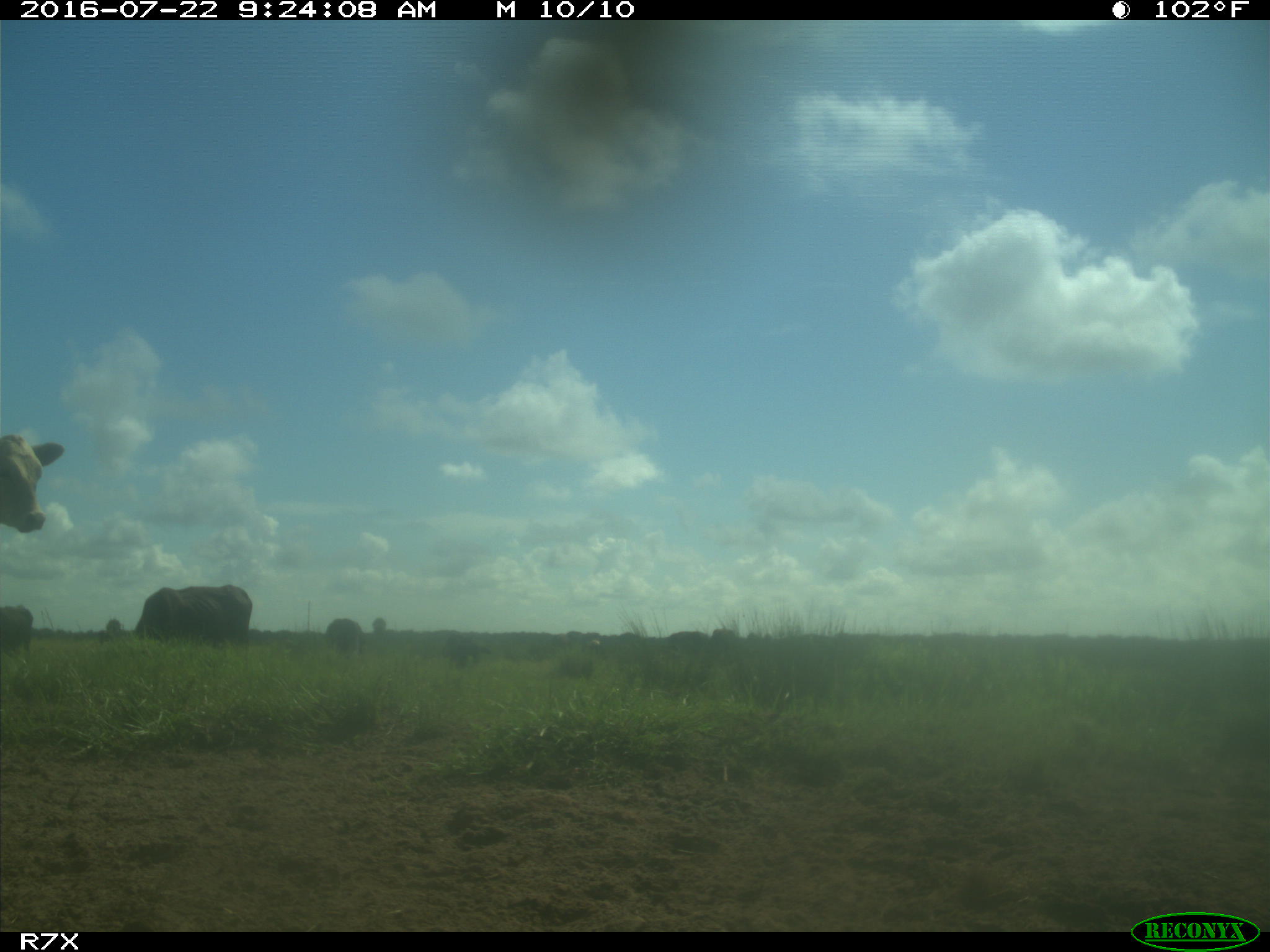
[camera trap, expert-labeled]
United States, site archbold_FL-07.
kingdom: Animalia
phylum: Chordata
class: Mammalia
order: Artiodactyla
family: Bovidae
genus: Bos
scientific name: Bos taurus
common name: domestic cow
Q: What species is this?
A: Bos taurus (domestic cow).